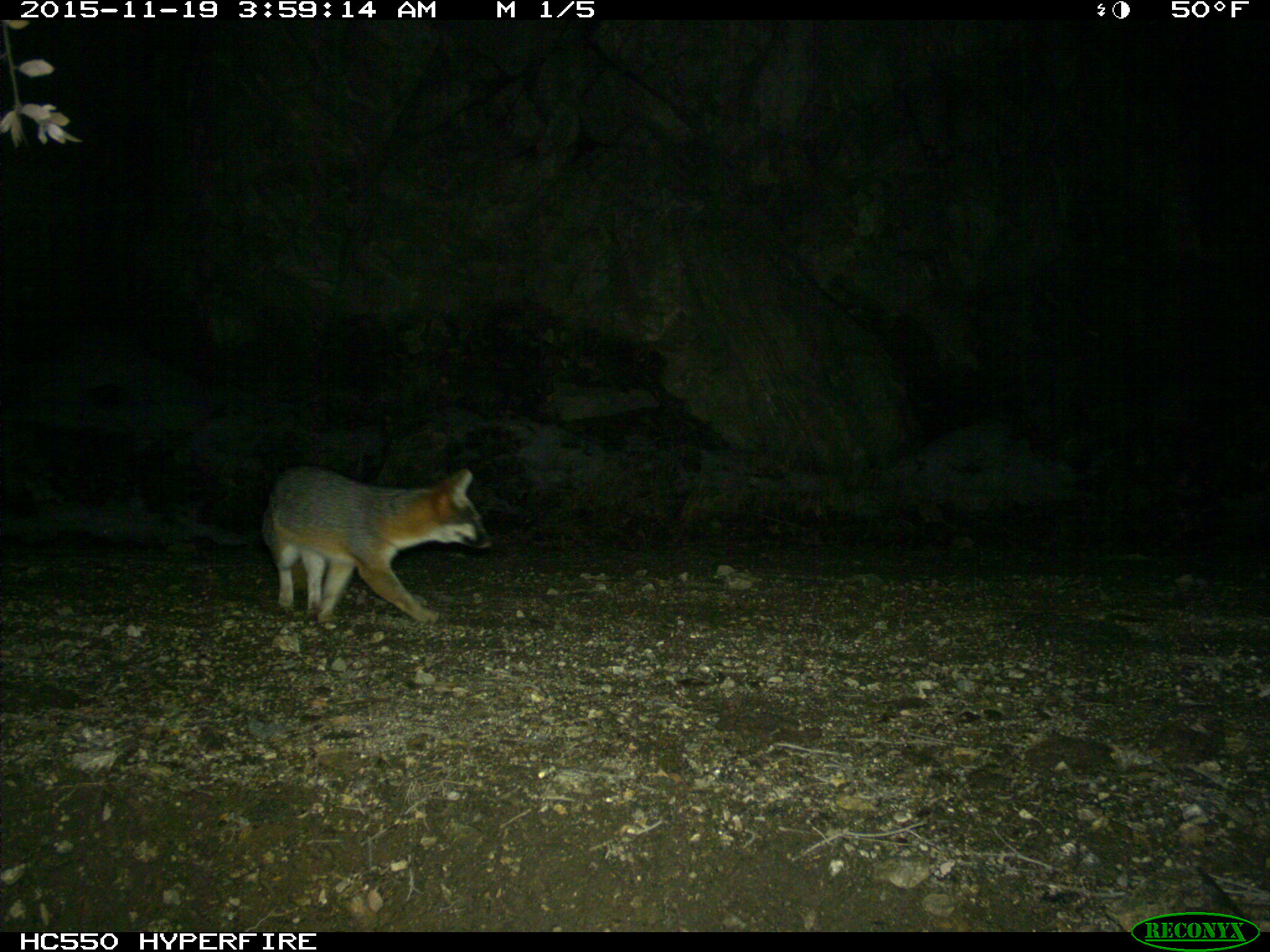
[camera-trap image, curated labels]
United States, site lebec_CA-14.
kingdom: Animalia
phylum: Chordata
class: Mammalia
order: Carnivora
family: Canidae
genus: Urocyon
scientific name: Urocyon cinereoargenteus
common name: gray fox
Urocyon cinereoargenteus (gray fox).